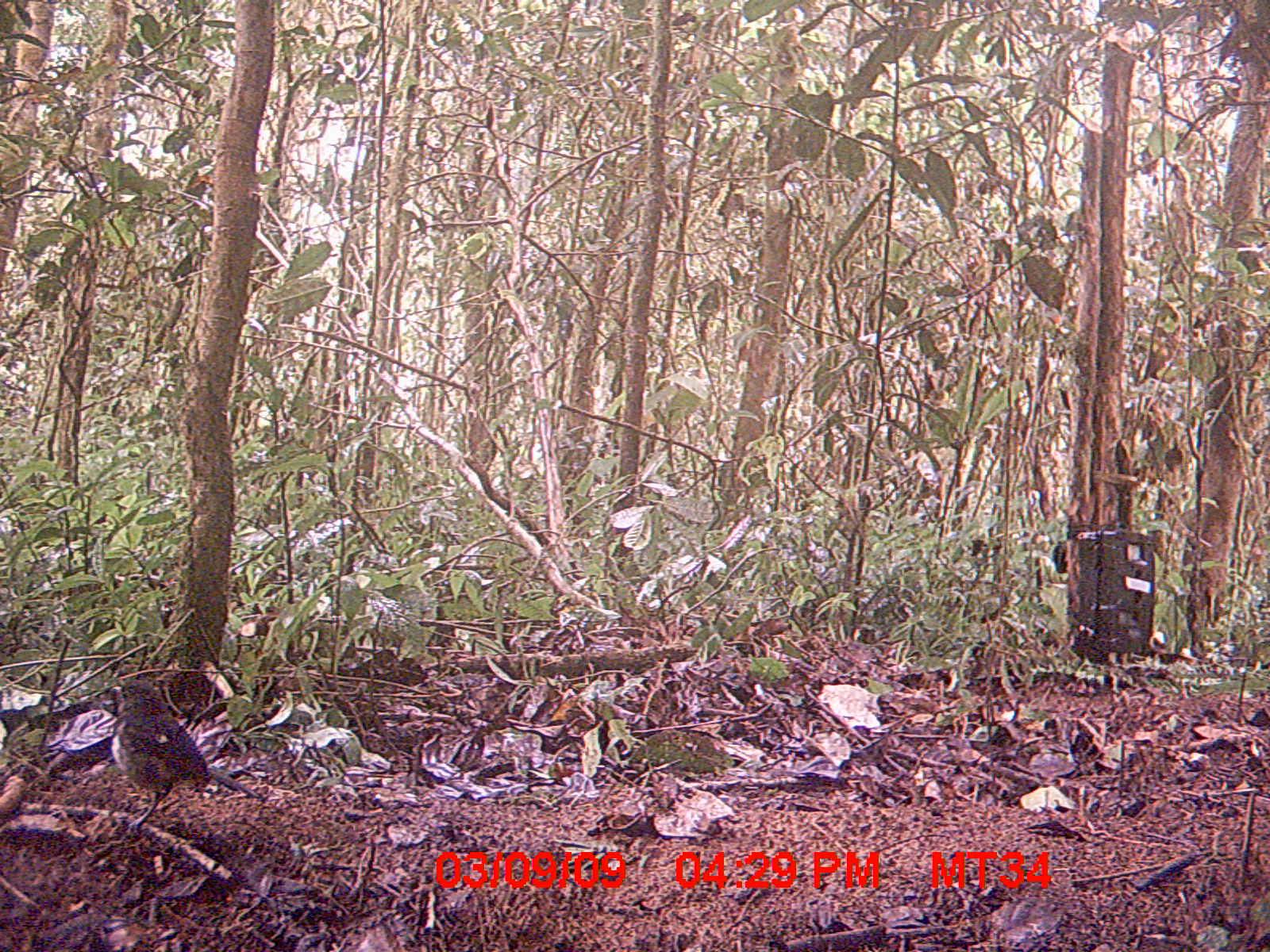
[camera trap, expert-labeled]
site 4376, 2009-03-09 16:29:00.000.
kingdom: Animalia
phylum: Chordata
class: Aves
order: Passeriformes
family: Muscicapidae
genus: Copsychus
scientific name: Copsychus albospecularis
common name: madagascar magpie-robin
Copsychus albospecularis (madagascar magpie-robin), count 1.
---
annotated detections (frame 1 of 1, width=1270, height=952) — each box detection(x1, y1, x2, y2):
copsychus albospecularis: detection(102, 678, 258, 836)